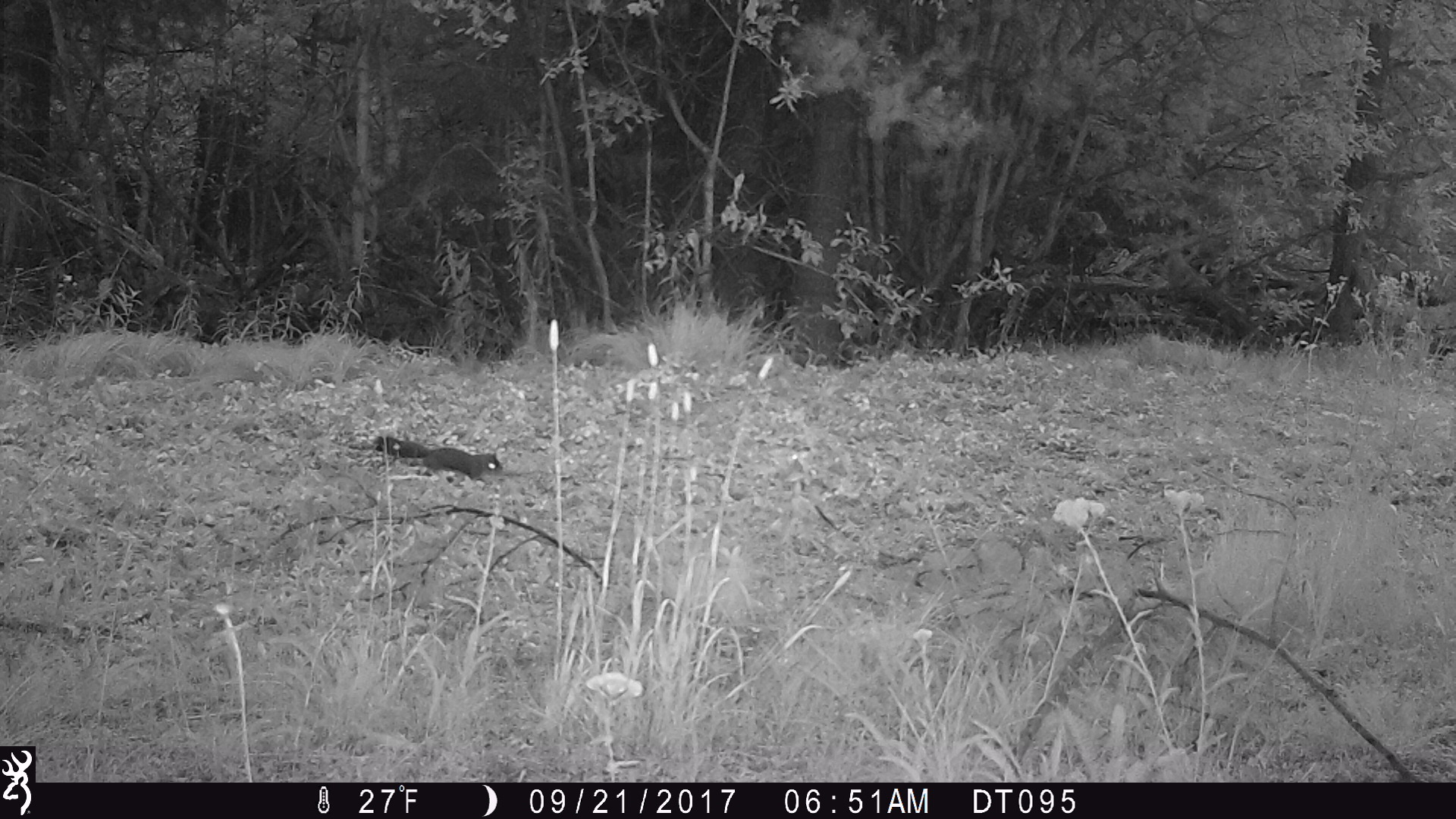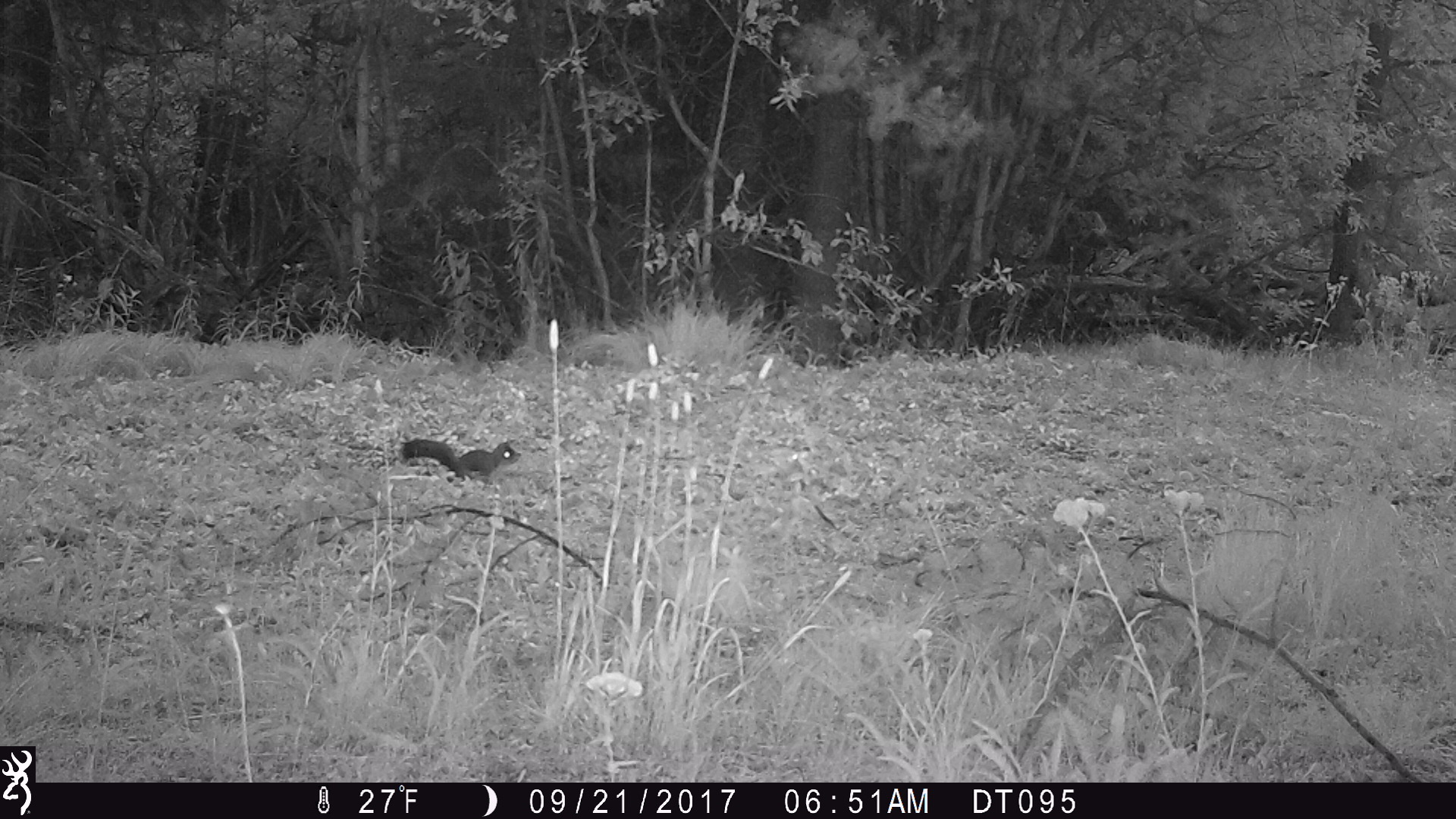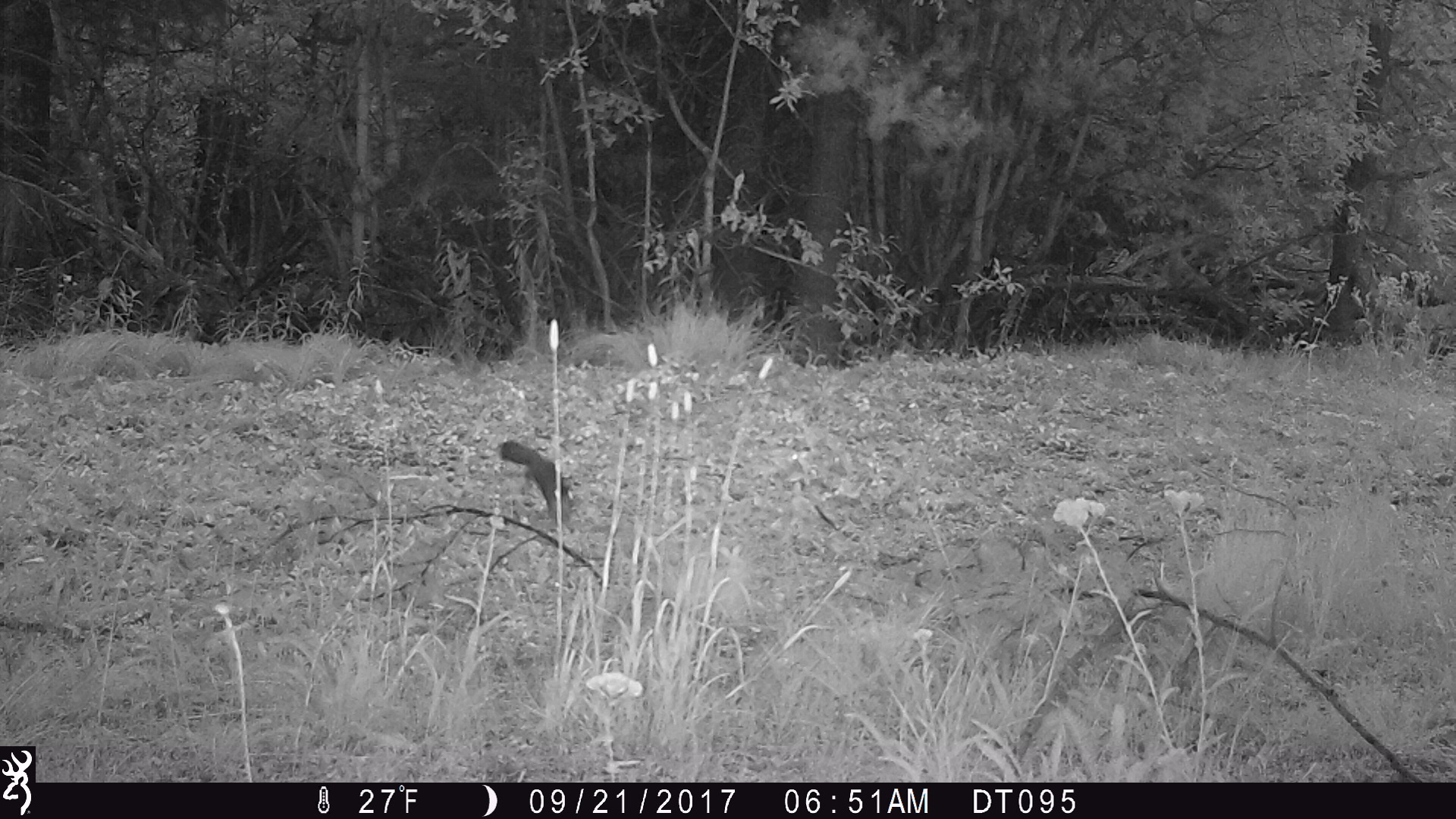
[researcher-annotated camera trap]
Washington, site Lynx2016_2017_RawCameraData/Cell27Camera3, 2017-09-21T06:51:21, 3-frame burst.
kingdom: Animalia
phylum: Chordata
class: Mammalia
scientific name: Mammalia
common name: small mammal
Small mammal (Mammalia). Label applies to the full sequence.